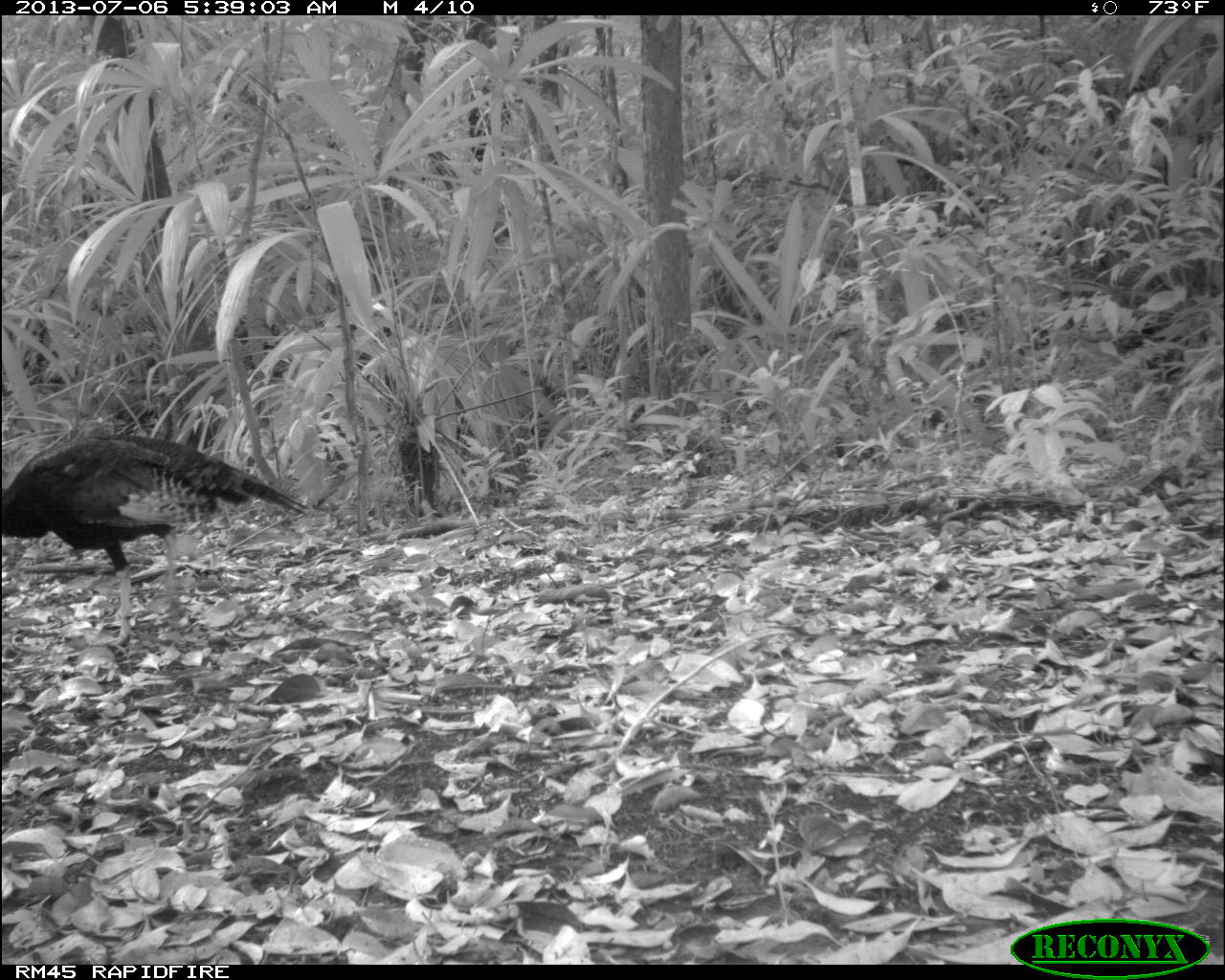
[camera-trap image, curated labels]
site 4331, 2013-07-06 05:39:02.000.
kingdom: Animalia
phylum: Chordata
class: Aves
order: Galliformes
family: Phasianidae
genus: Meleagris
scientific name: Meleagris ocellata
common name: ocellated turkey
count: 1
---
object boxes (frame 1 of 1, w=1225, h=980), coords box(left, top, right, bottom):
meleagris ocellata: box(1, 433, 311, 647)